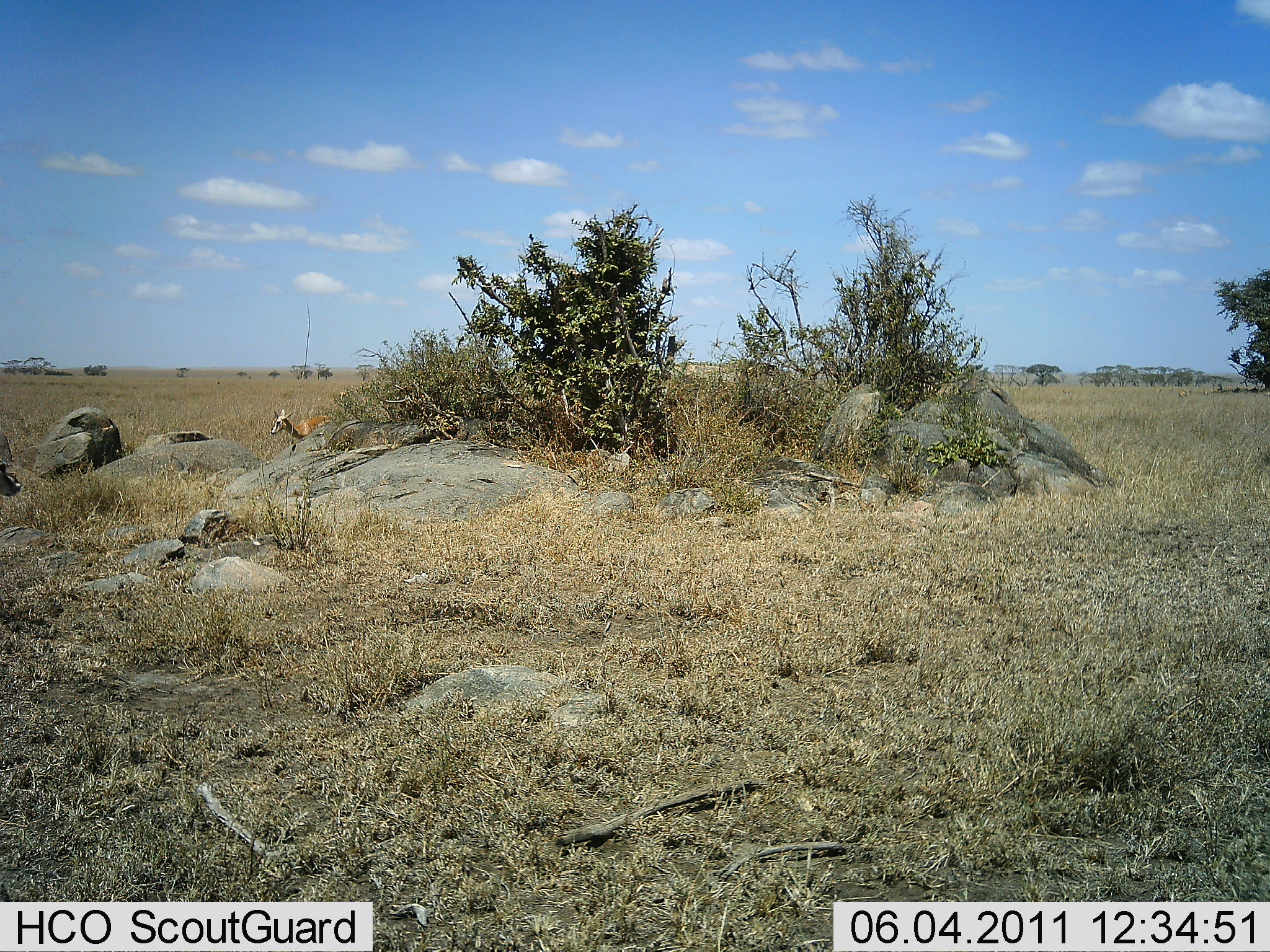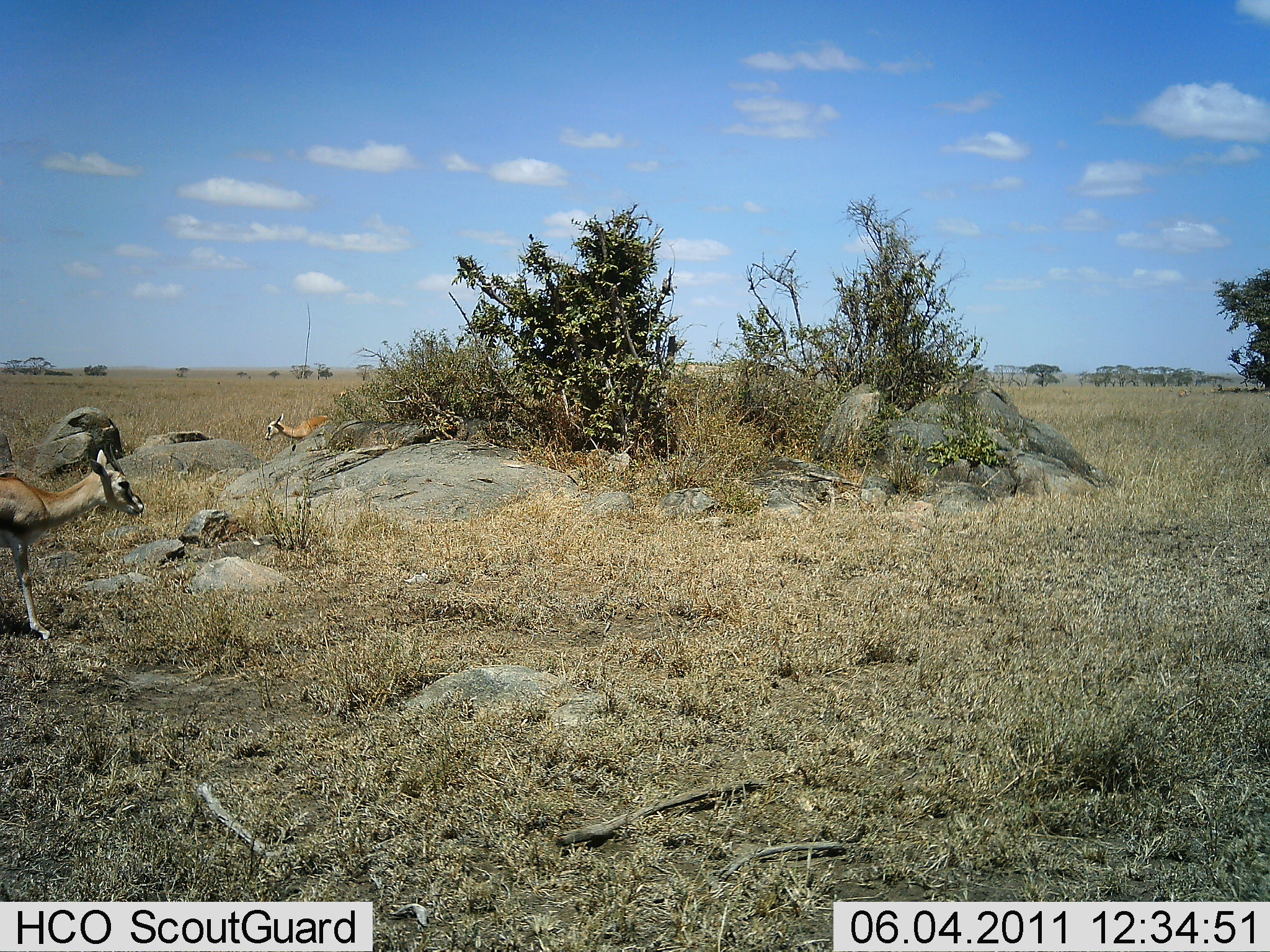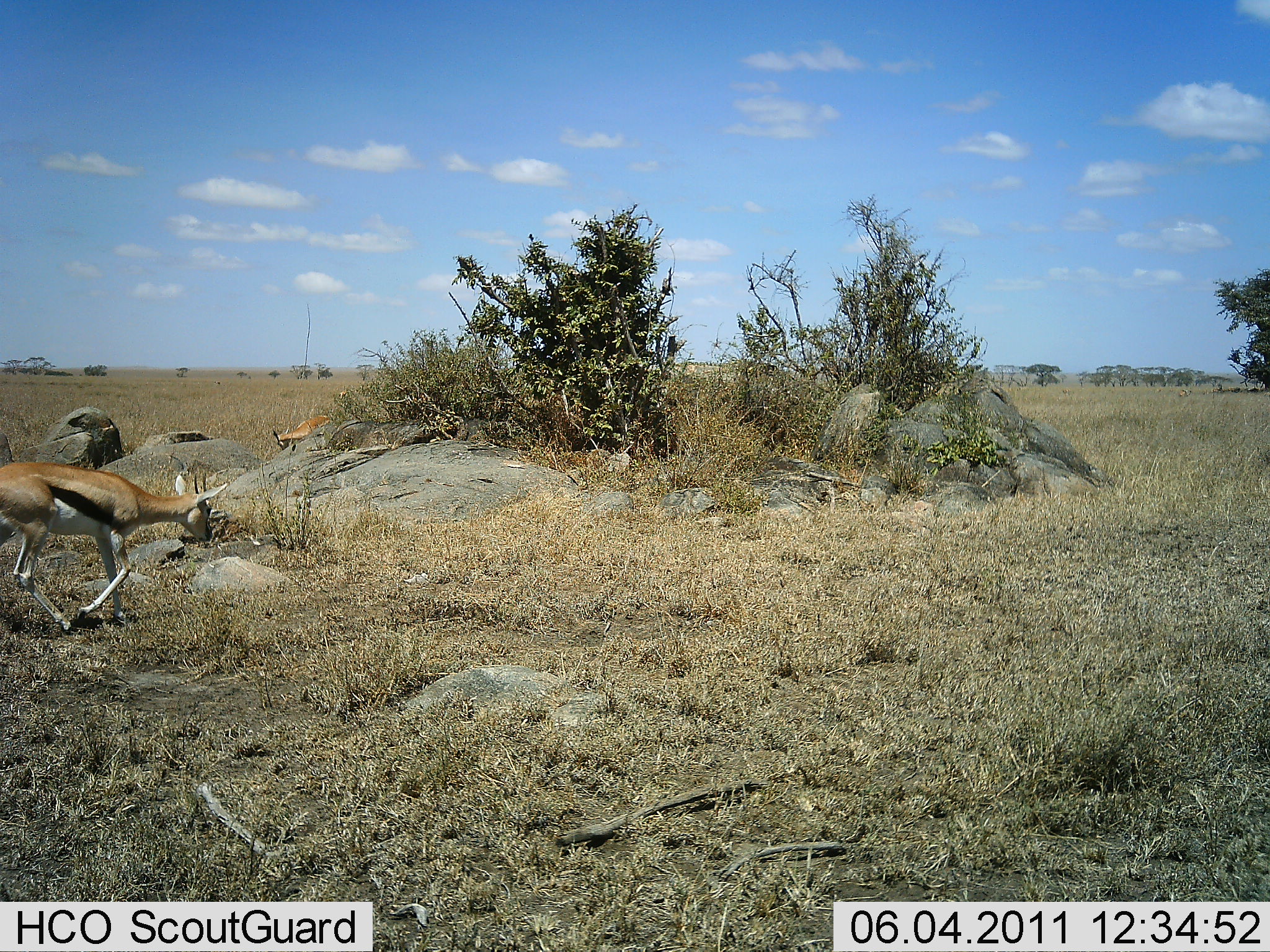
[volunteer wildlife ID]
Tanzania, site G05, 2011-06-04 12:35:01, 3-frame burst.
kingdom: Animalia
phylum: Chordata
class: Mammalia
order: Artiodactyla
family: Bovidae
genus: Eudorcas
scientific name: Eudorcas thomsonii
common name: thomson's gazelle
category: gazellethomsons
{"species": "gazellethomsons (thomson's gazelle) (Eudorcas thomsonii)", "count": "2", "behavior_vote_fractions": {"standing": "42%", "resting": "0%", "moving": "75%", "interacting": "0%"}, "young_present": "8%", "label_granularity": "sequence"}